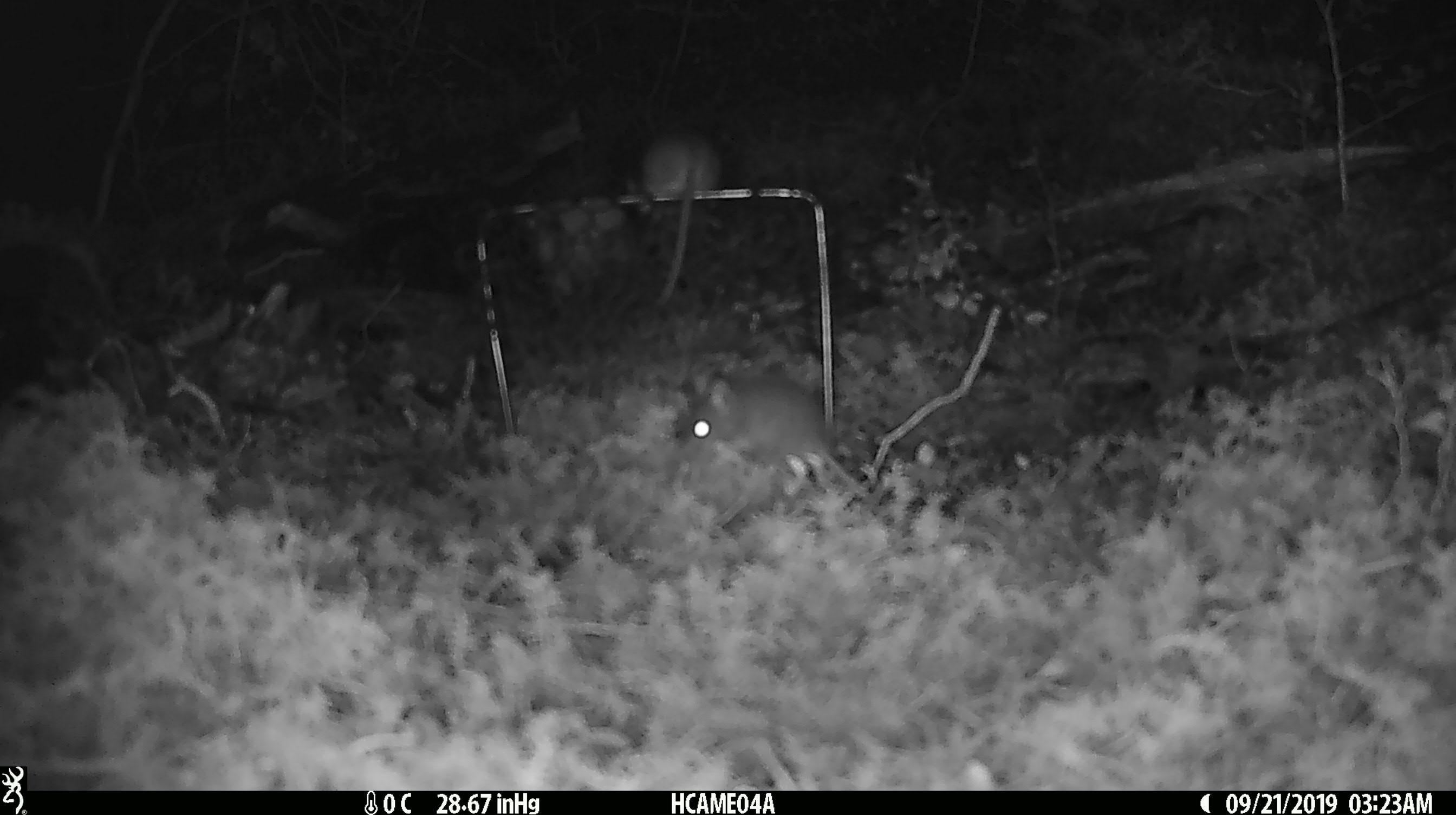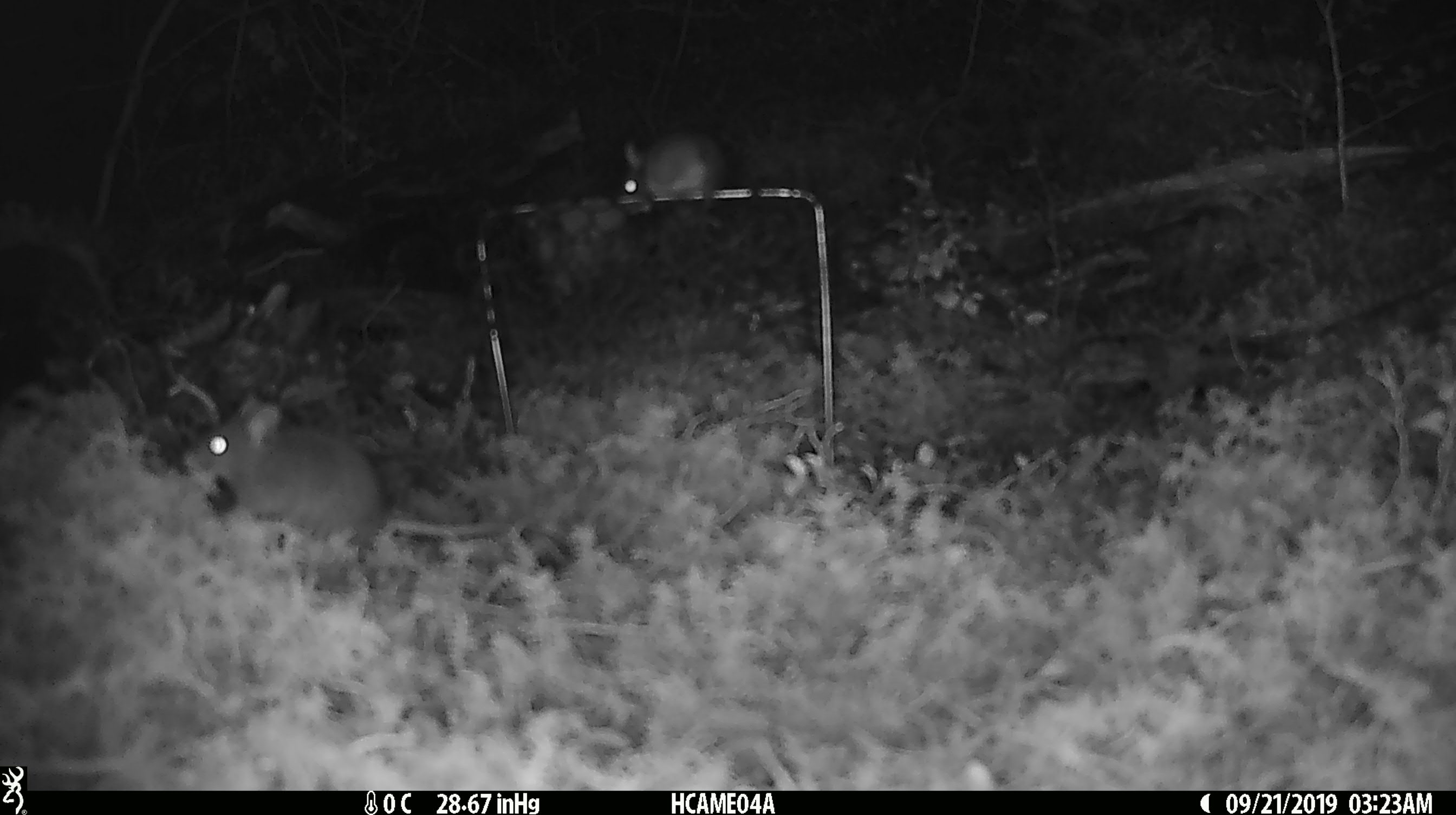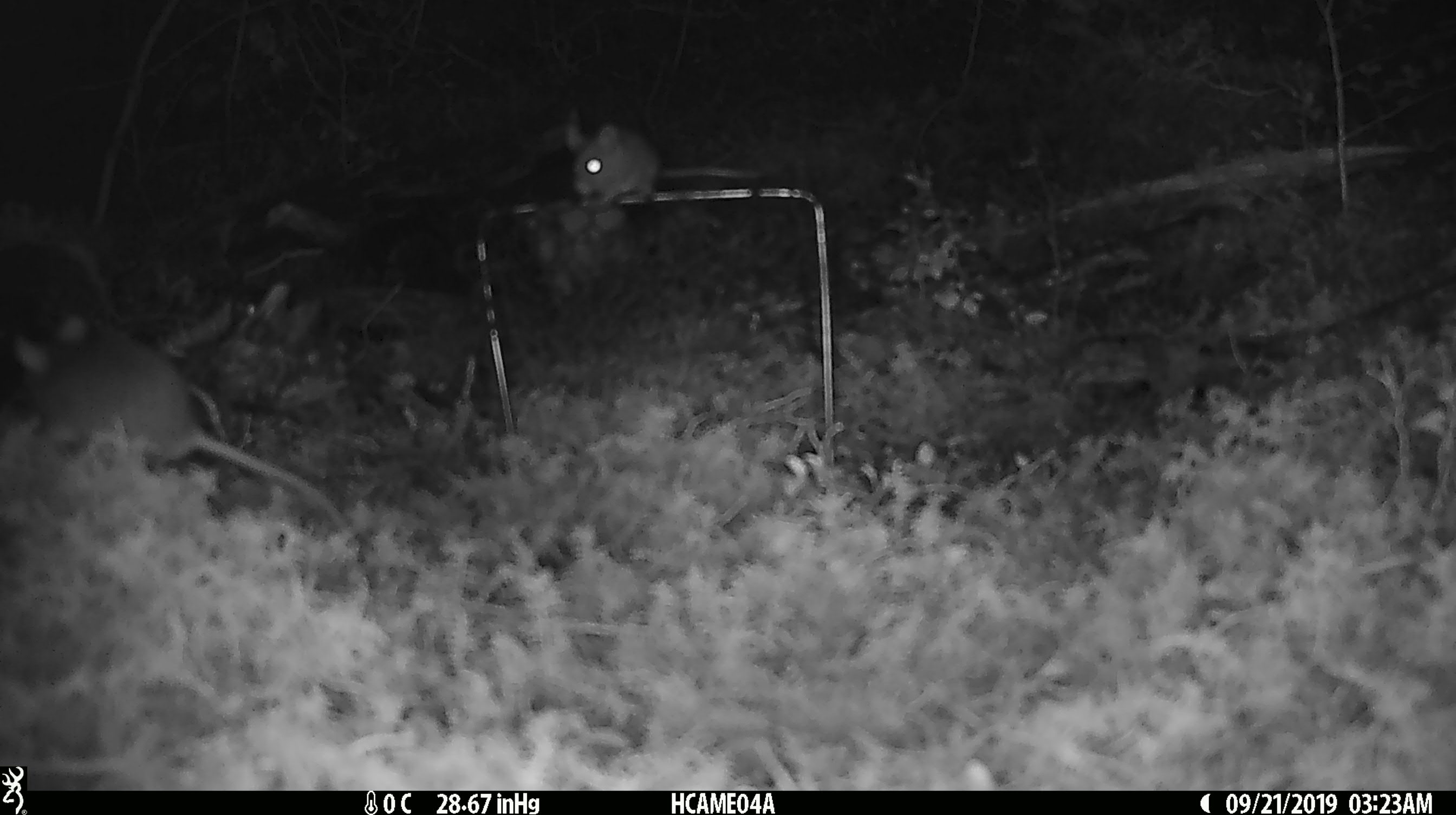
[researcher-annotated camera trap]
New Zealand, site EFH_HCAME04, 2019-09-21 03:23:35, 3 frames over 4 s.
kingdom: Animalia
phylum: Chordata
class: Mammalia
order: Rodentia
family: Muridae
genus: Mus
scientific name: Mus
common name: mouse